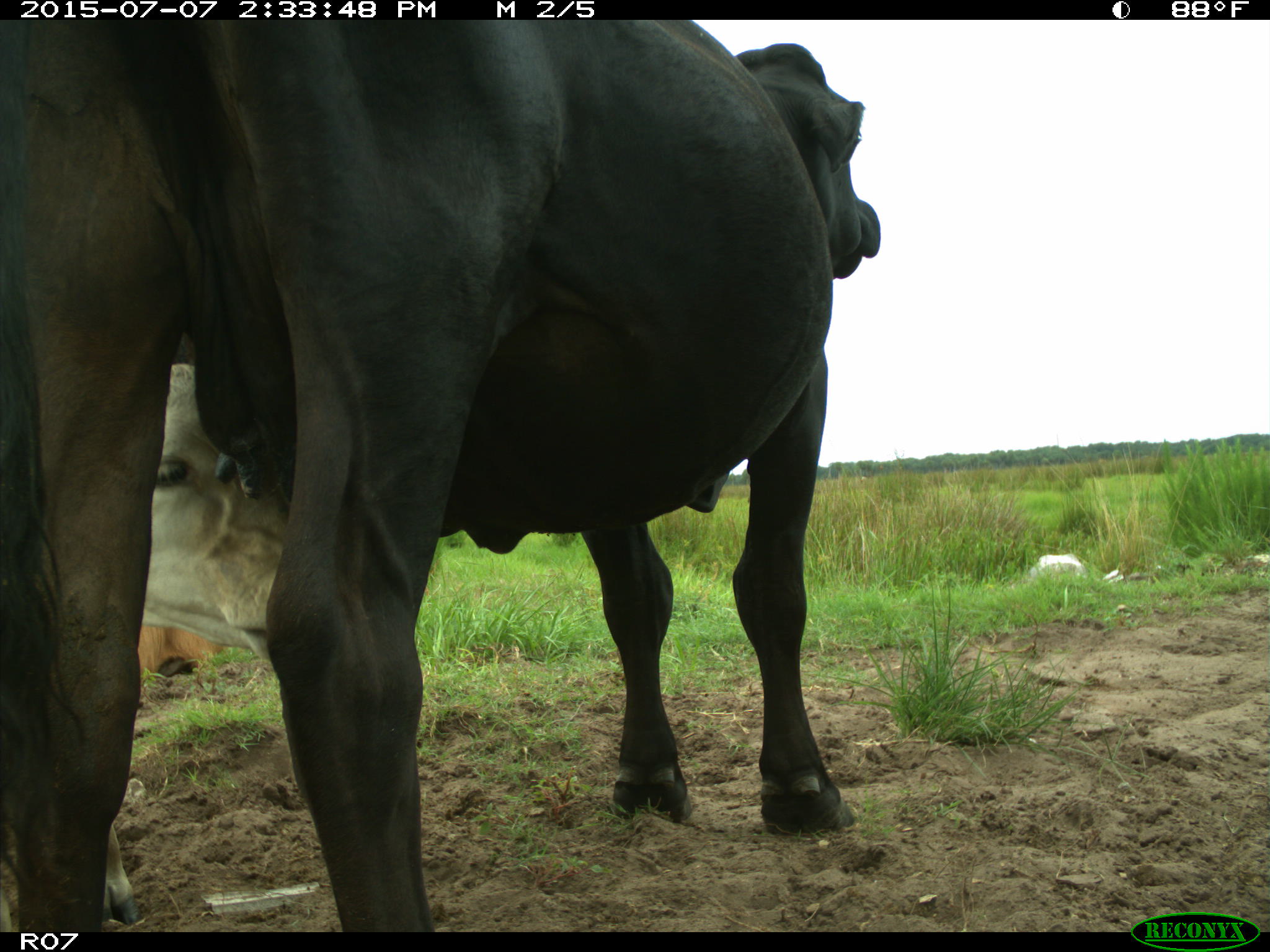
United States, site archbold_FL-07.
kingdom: Animalia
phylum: Chordata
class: Mammalia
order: Artiodactyla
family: Bovidae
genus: Bos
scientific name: Bos taurus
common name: domestic cow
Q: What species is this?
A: Bos taurus (domestic cow).